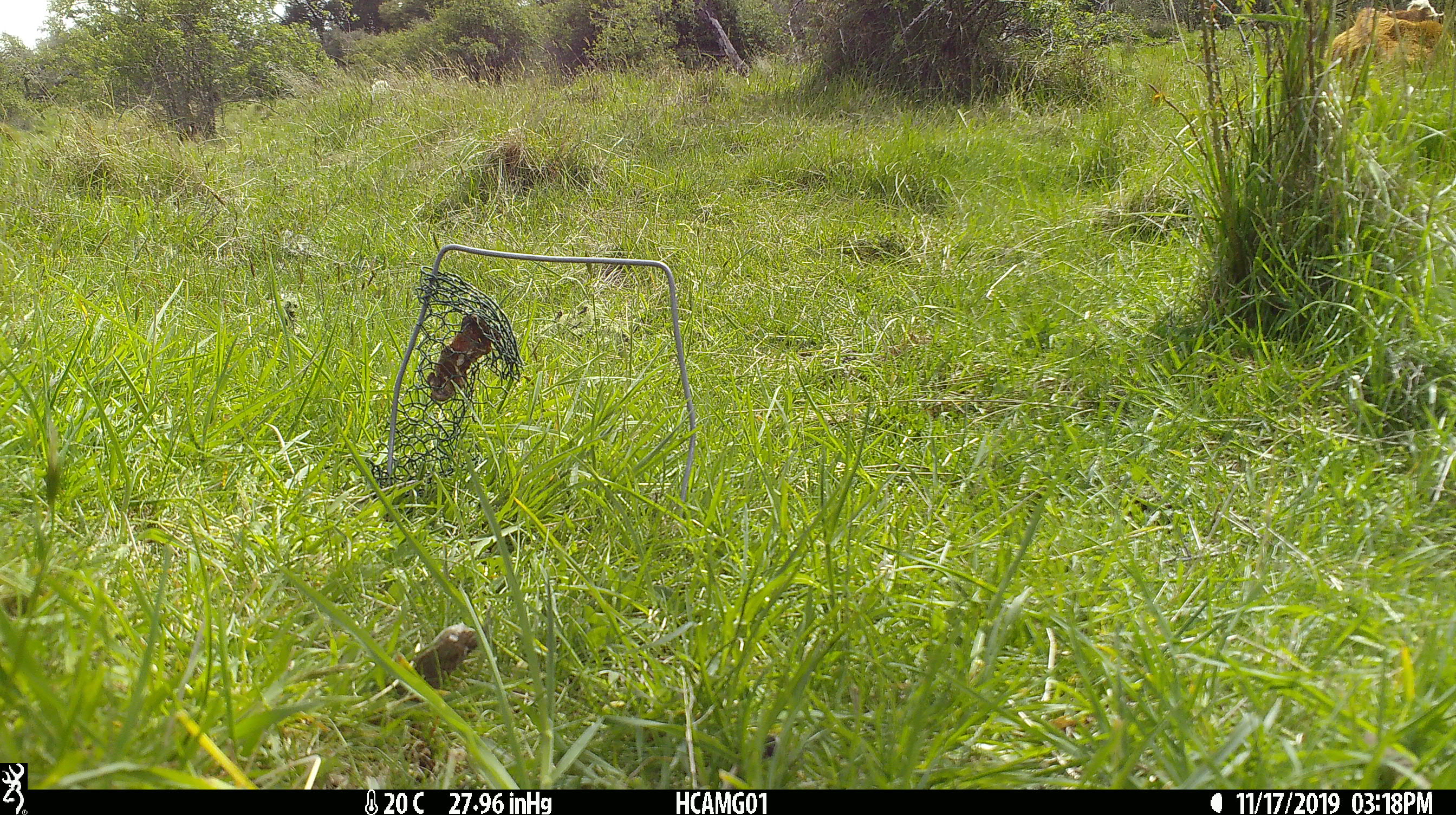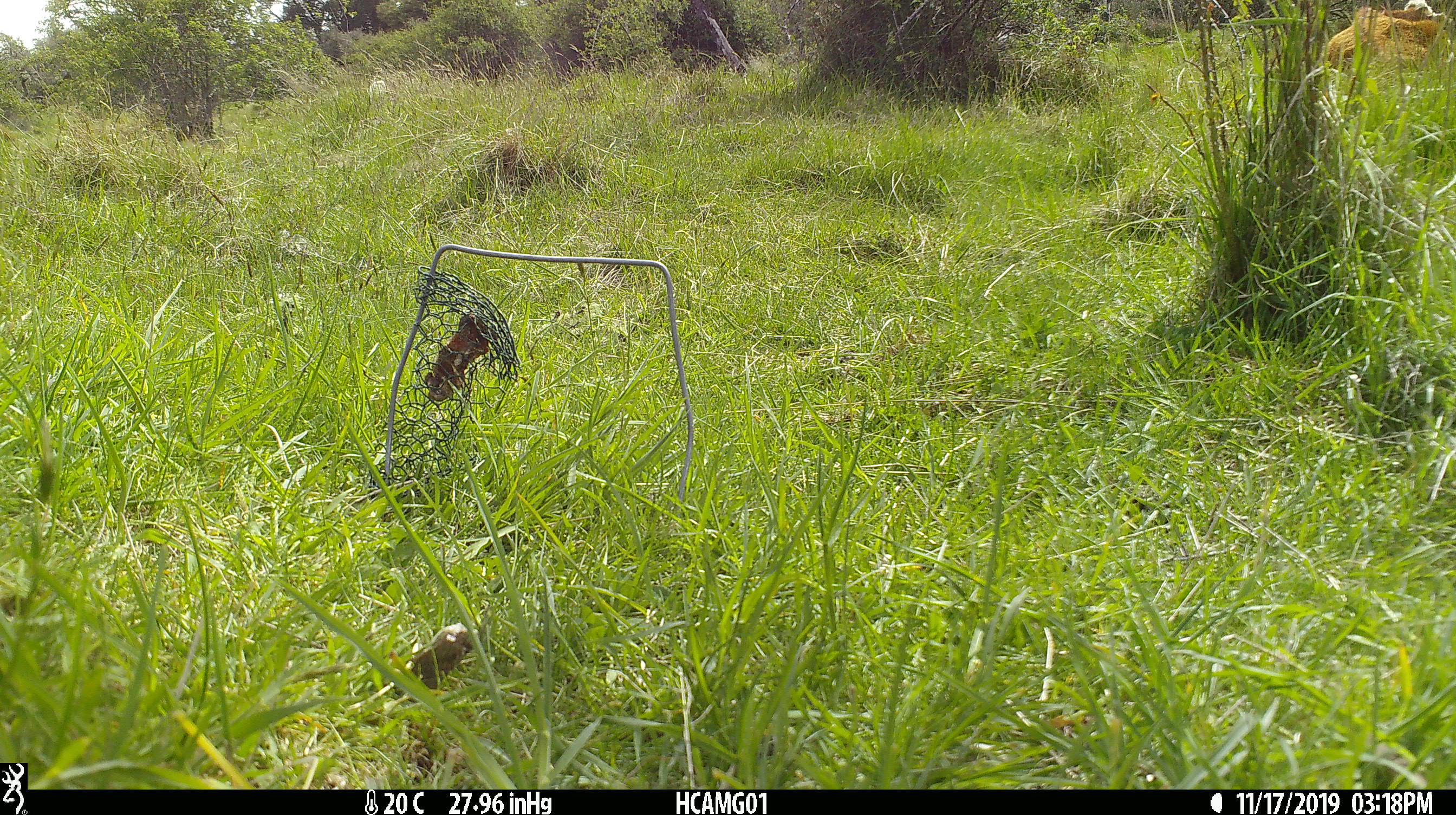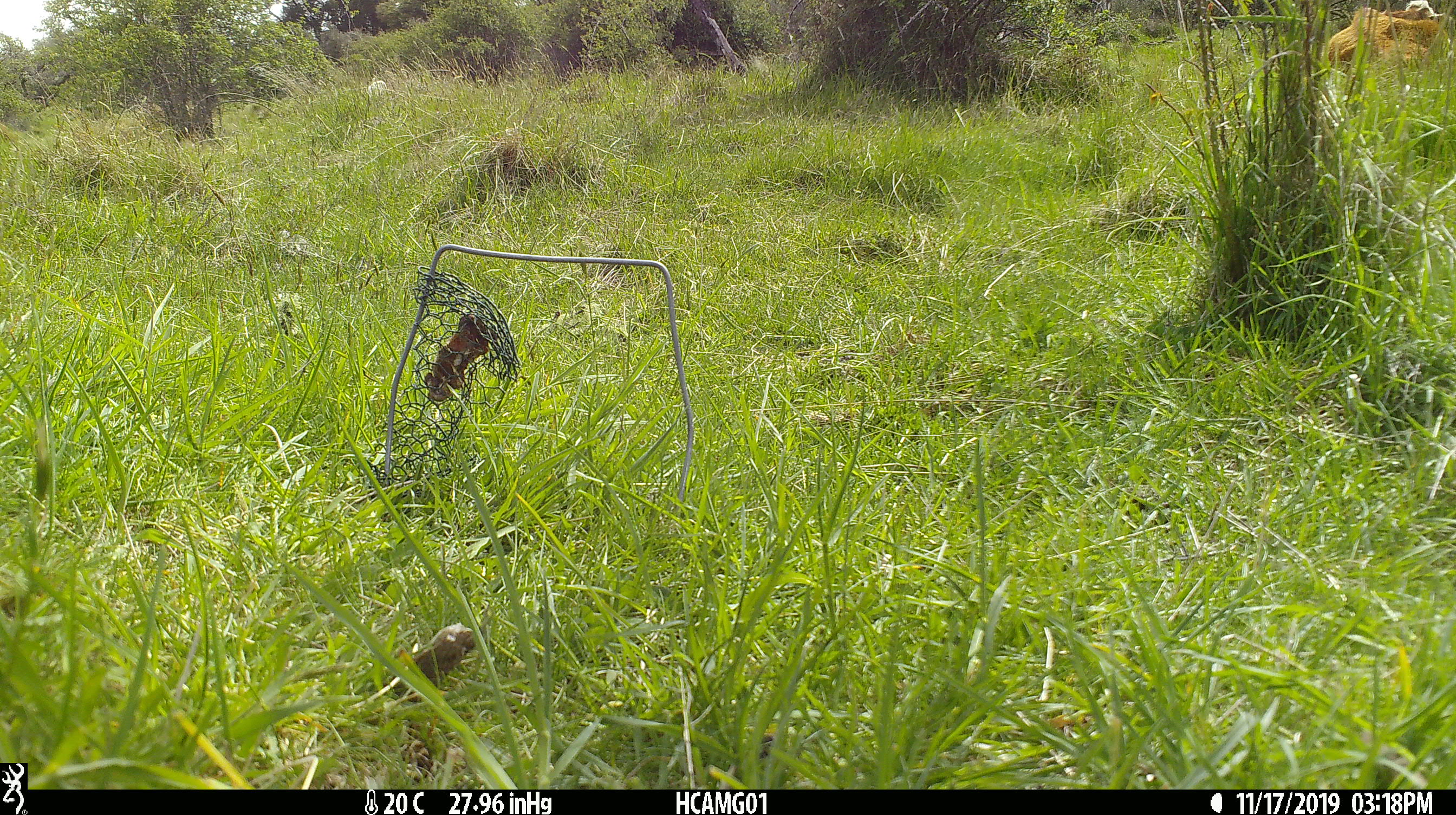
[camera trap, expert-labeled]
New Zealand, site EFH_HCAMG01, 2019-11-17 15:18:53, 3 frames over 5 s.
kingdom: Animalia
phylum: Chordata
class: Mammalia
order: Artiodactyla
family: Bovidae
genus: Bos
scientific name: Bos taurus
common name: domestic cow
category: cow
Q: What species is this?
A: Cow (domestic cow) (Bos taurus).